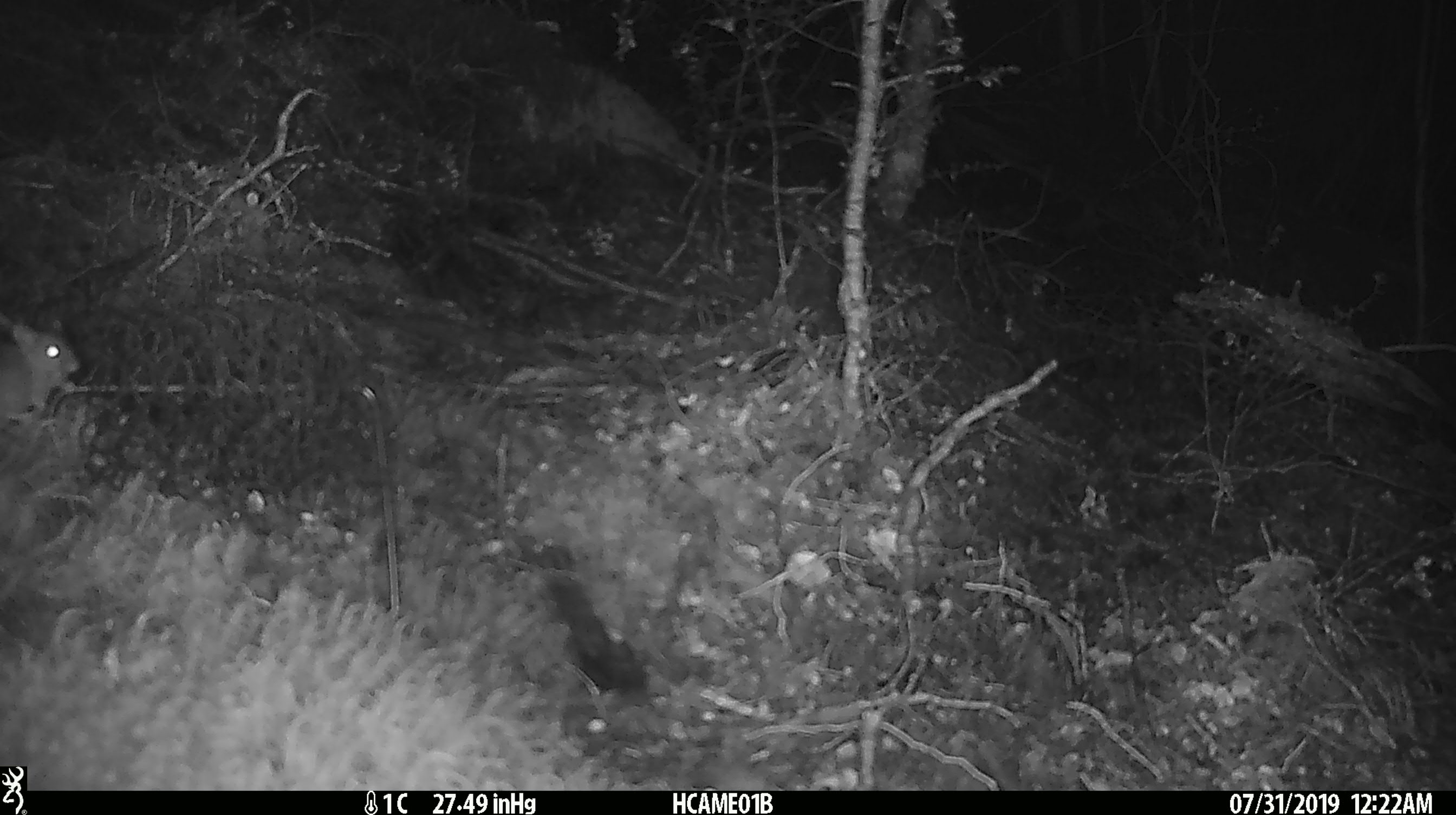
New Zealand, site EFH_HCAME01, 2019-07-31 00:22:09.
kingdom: Animalia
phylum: Chordata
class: Mammalia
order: Rodentia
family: Muridae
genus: Mus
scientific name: Mus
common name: mouse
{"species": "mouse (Mus)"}